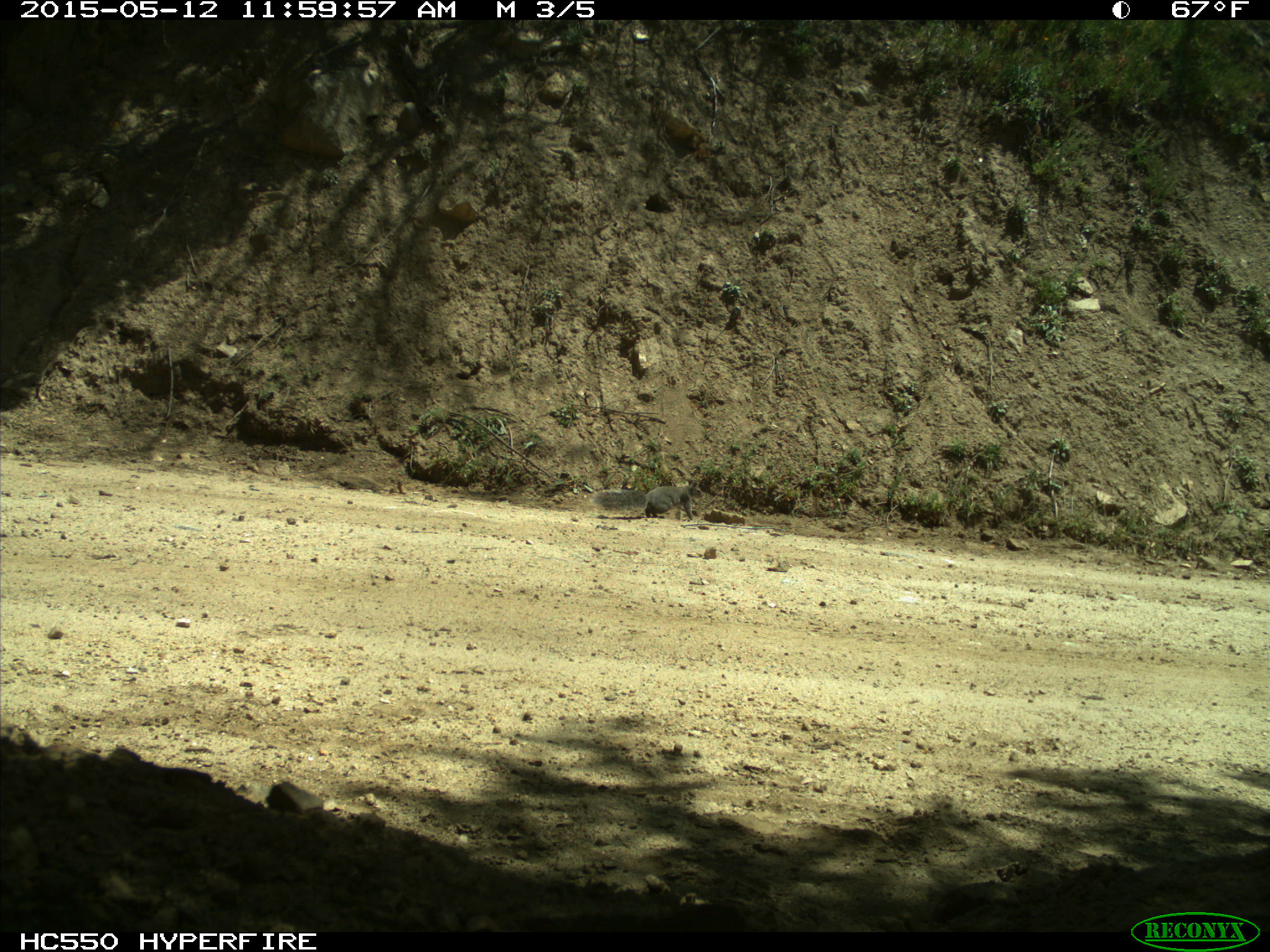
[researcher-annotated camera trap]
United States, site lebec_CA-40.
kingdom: Animalia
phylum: Chordata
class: Mammalia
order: Rodentia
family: Sciuridae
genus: Sciurus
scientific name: Sciurus carolinensis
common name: eastern gray squirrel